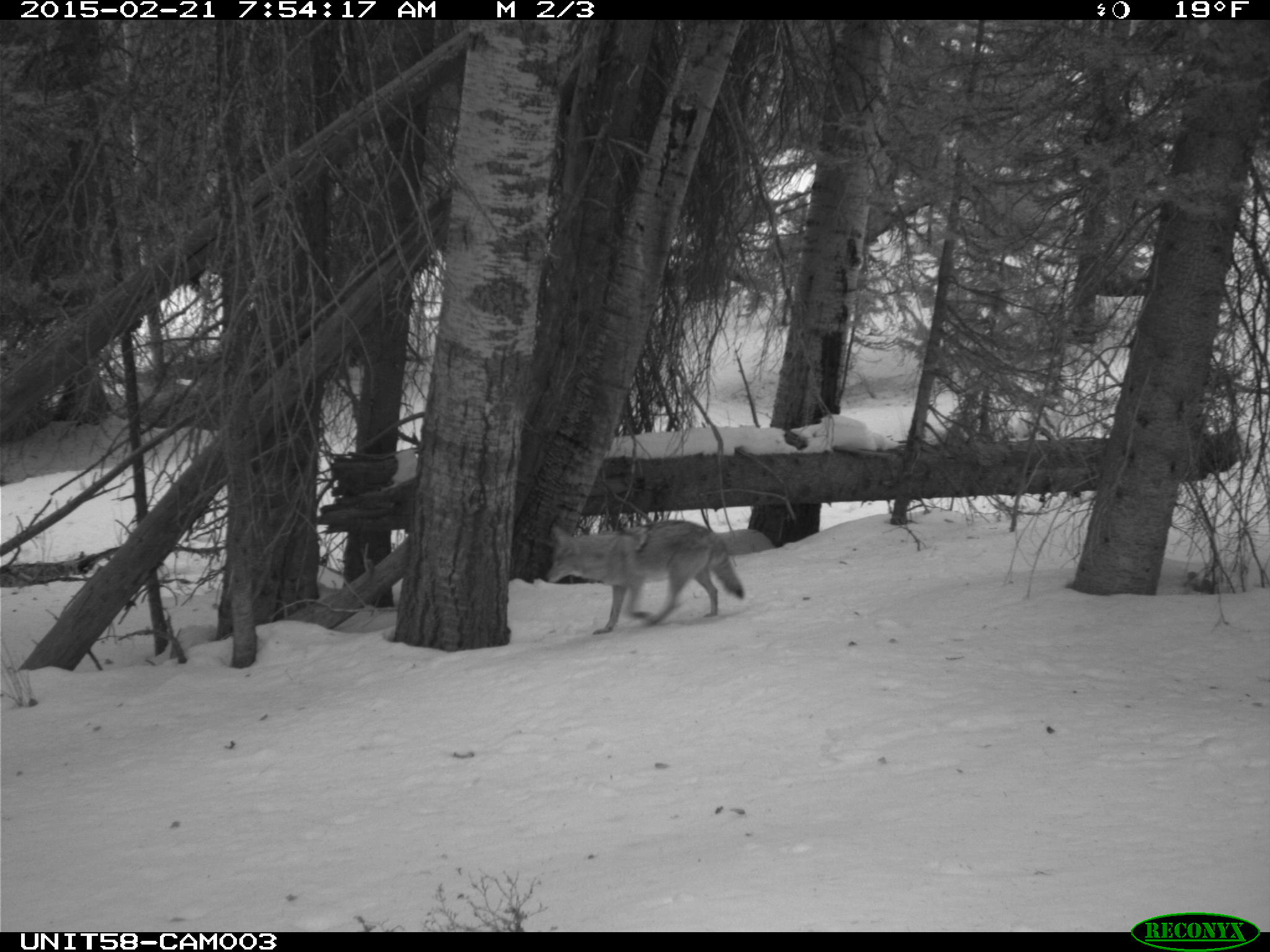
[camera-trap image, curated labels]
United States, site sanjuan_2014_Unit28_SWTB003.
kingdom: Animalia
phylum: Chordata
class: Mammalia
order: Carnivora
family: Canidae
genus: Canis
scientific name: Canis latrans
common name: coyote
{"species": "Canis latrans (coyote)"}